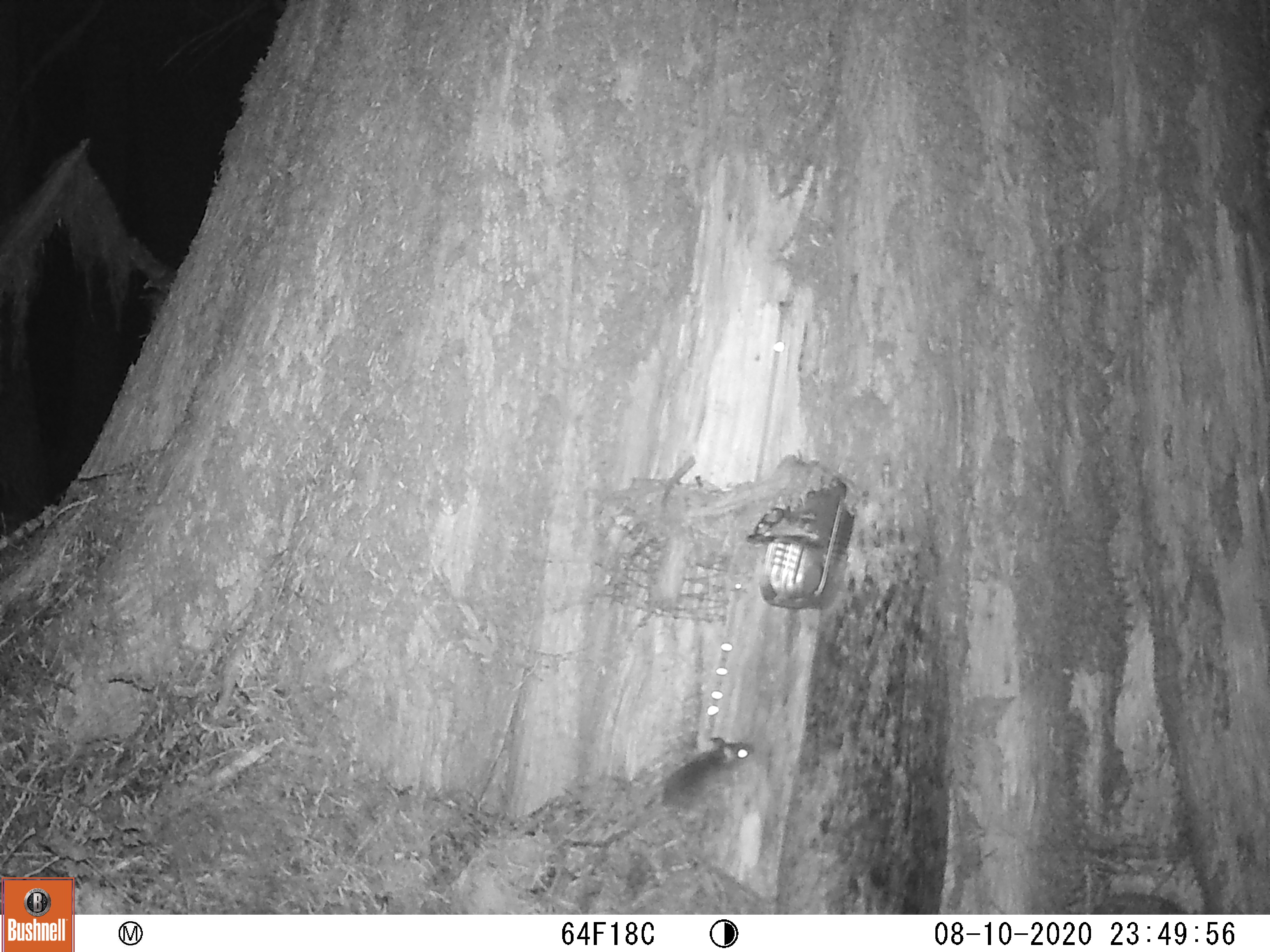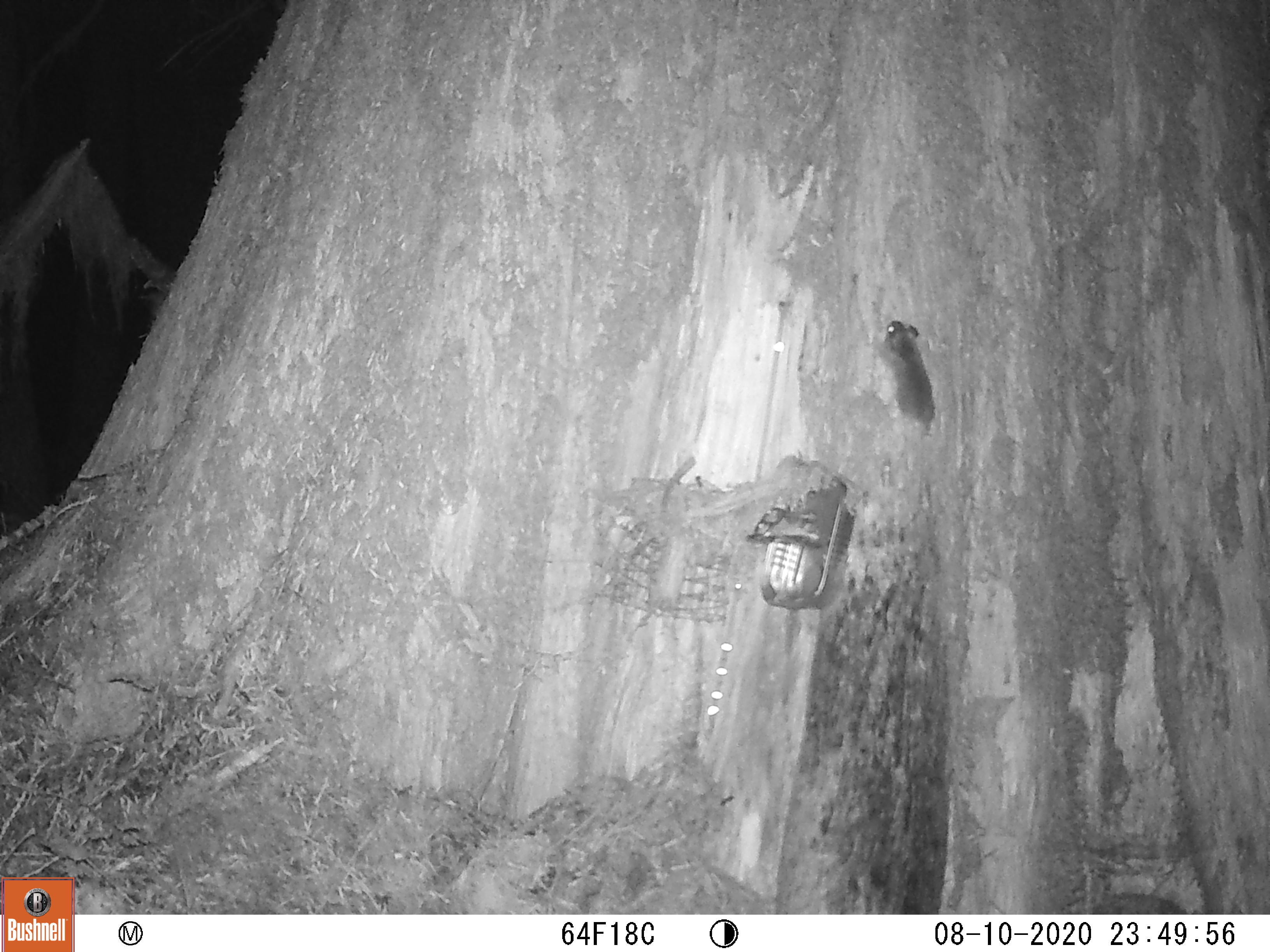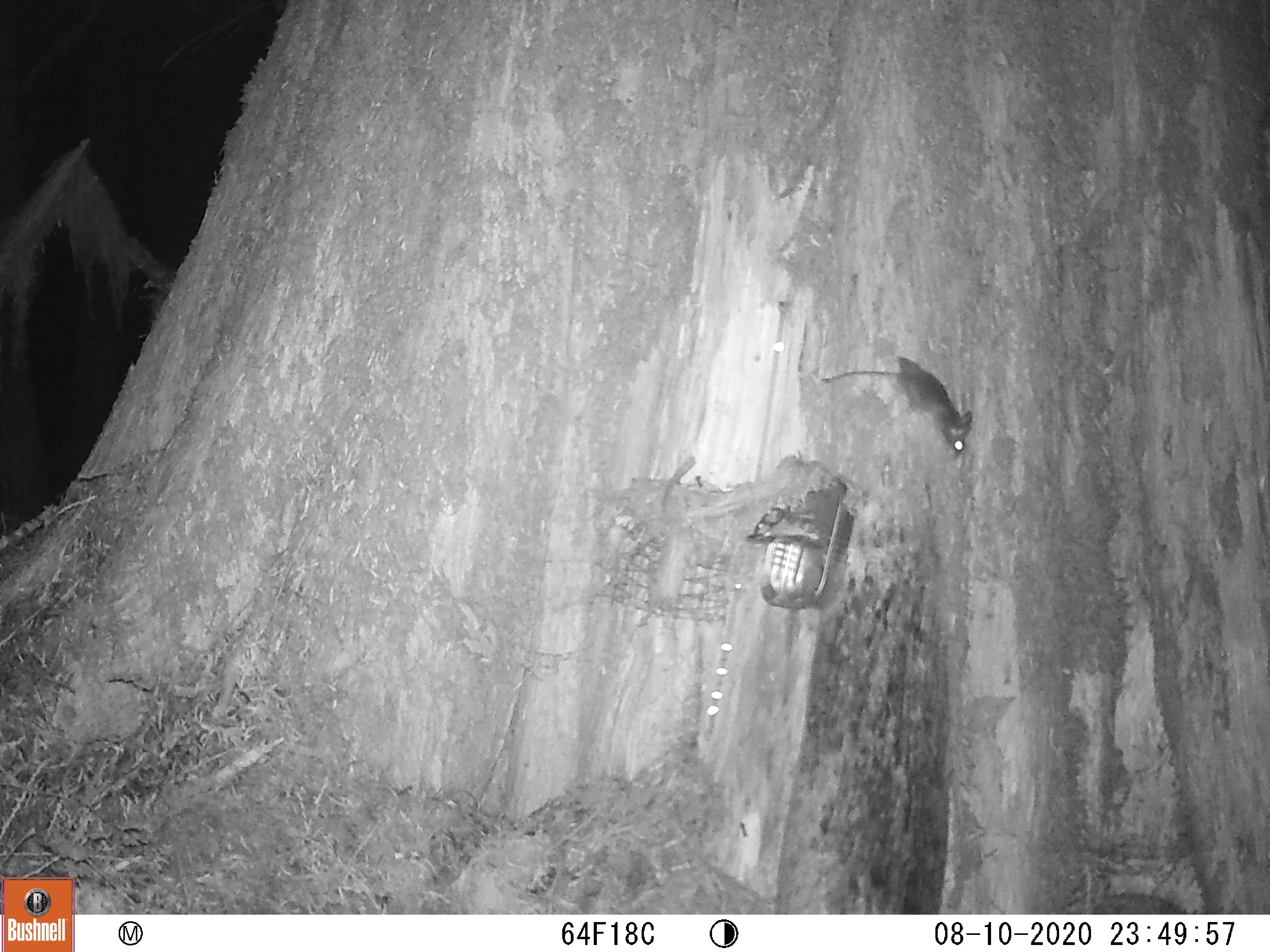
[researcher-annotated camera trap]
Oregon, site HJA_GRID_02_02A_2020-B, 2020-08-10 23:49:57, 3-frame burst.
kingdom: Animalia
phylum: Chordata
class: Mammalia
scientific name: Mammalia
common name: small mammal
Small mammal (Mammalia).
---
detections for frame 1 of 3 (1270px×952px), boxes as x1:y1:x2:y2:
small mammal: 542:711:778:850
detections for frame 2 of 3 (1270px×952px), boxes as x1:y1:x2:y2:
small mammal: 876:322:954:469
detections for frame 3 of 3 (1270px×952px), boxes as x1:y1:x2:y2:
small mammal: 803:343:991:469